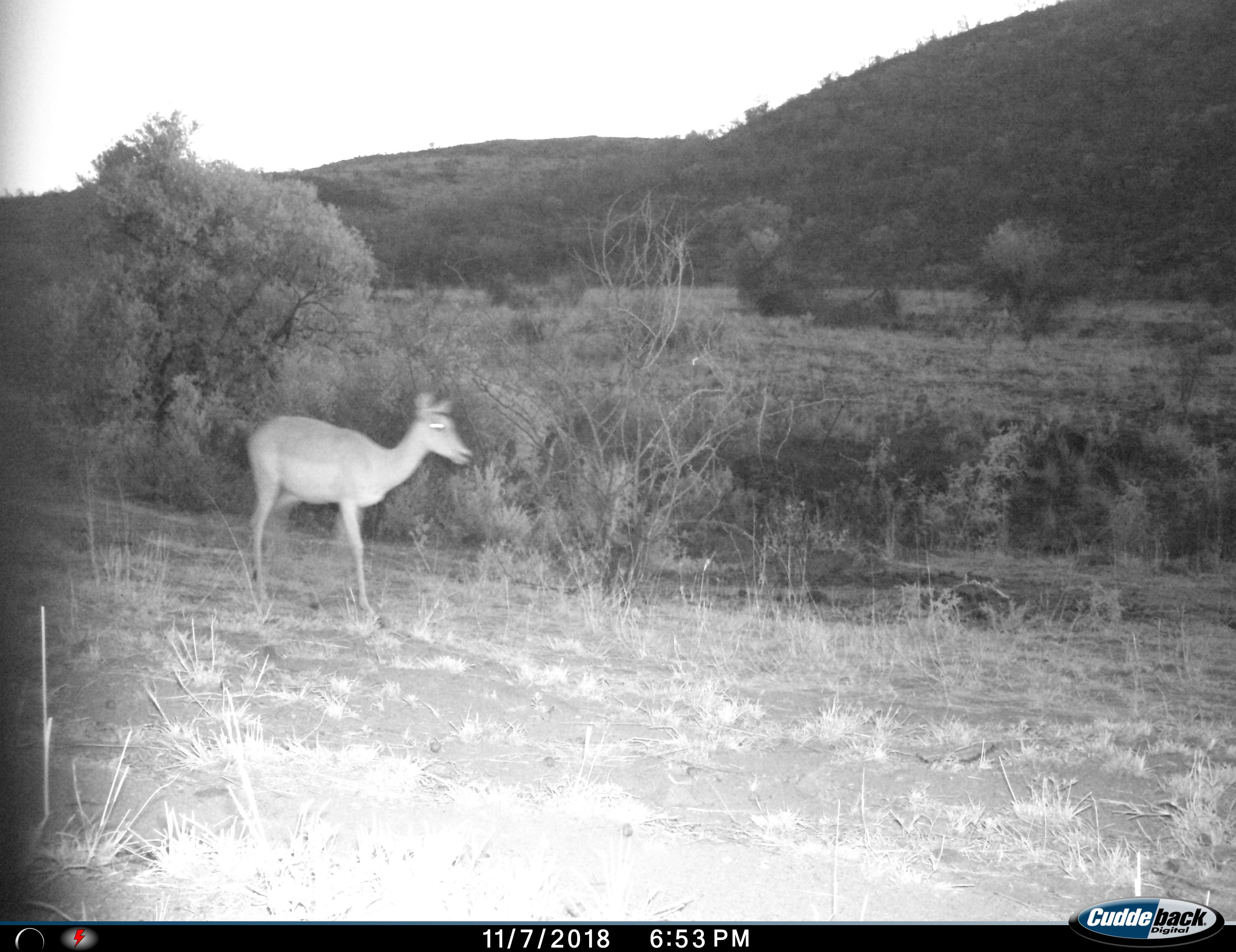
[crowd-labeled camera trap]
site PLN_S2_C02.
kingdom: Animalia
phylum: Chordata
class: Mammalia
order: Artiodactyla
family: Bovidae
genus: Aepyceros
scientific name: Aepyceros melampus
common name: impala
Impala (Aepyceros melampus), count 1. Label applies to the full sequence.